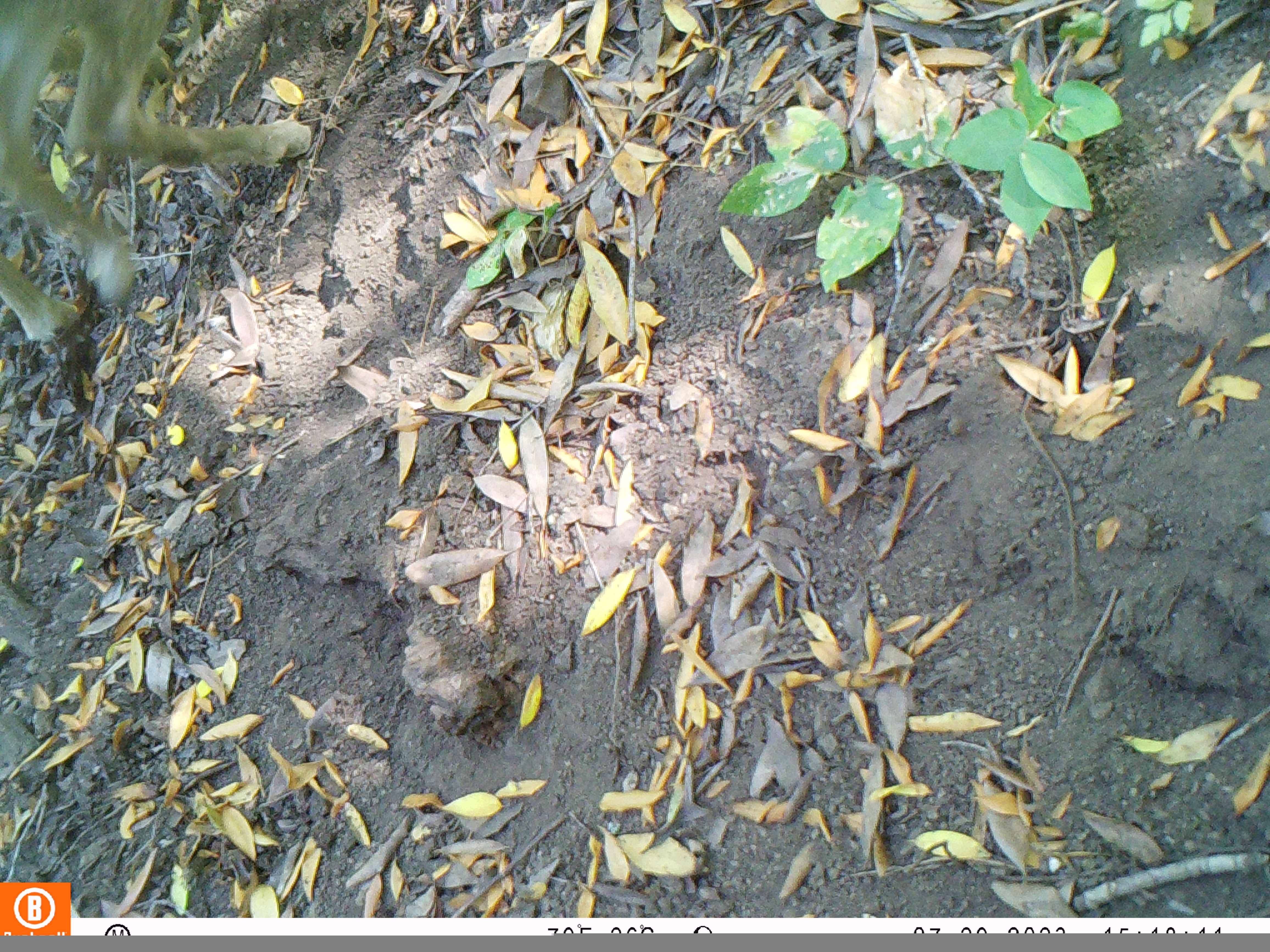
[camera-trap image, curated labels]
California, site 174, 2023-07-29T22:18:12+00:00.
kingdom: Animalia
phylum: Chordata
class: Mammalia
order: Artiodactyla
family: Cervidae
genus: Odocoileus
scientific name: Odocoileus hemionus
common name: mule deer